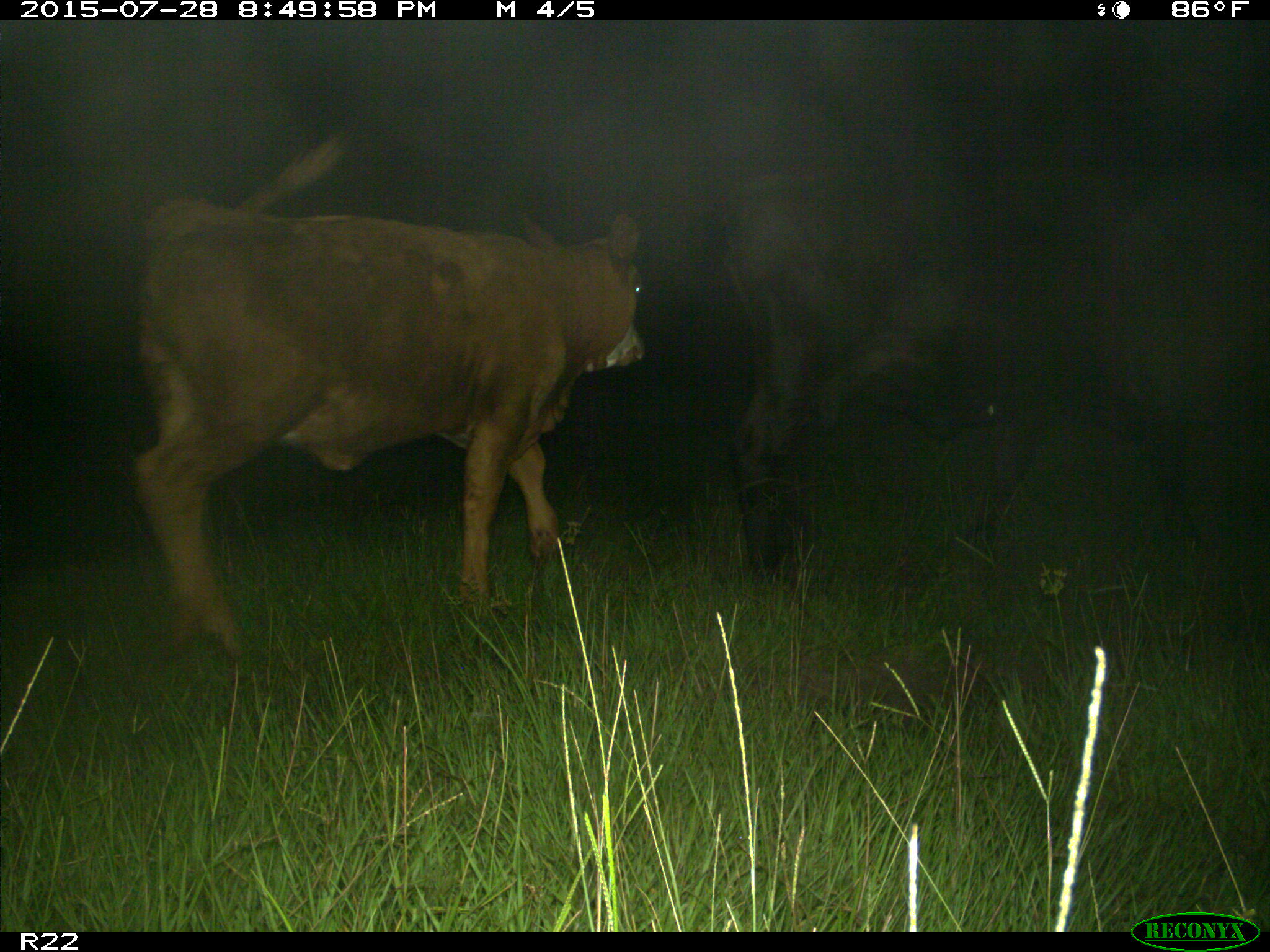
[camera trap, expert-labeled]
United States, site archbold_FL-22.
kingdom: Animalia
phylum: Chordata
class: Mammalia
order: Artiodactyla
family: Bovidae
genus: Bos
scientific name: Bos taurus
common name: domestic cow